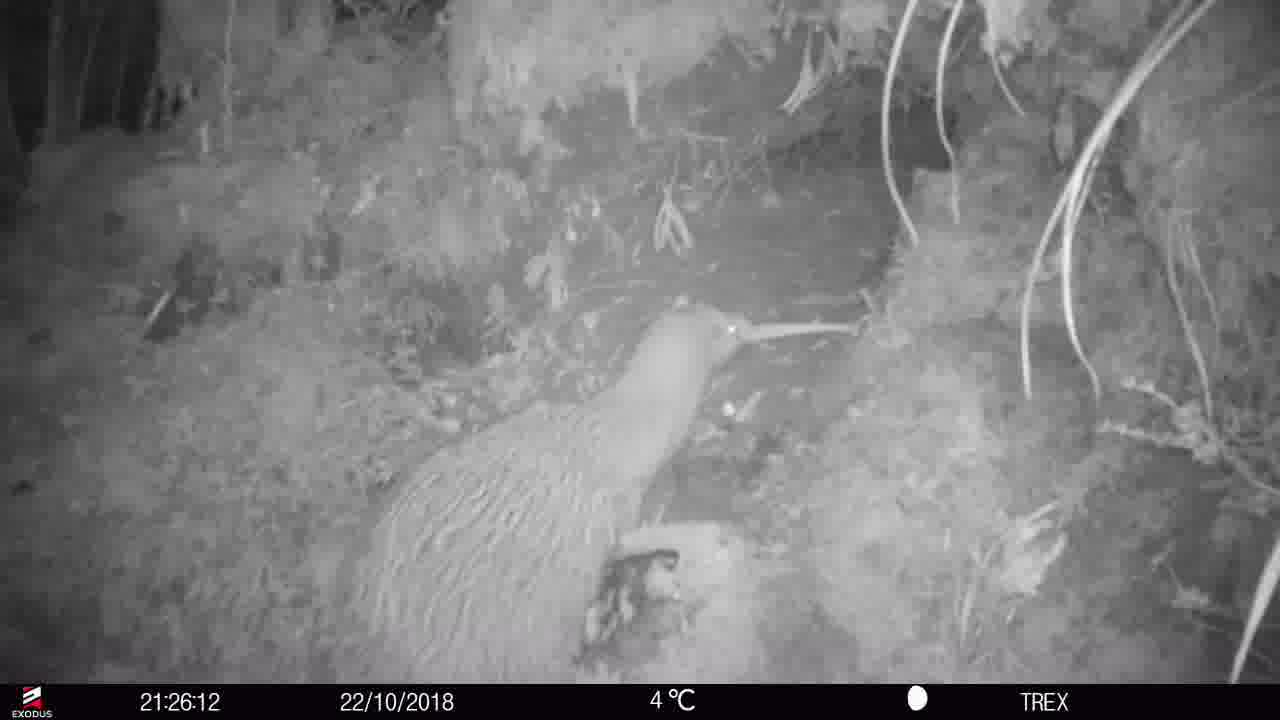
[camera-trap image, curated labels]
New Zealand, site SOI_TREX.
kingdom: Animalia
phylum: Chordata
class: Aves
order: Apterygiformes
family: Apterygidae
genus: Apteryx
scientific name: Apteryx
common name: kiwi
Kiwi (Apteryx).